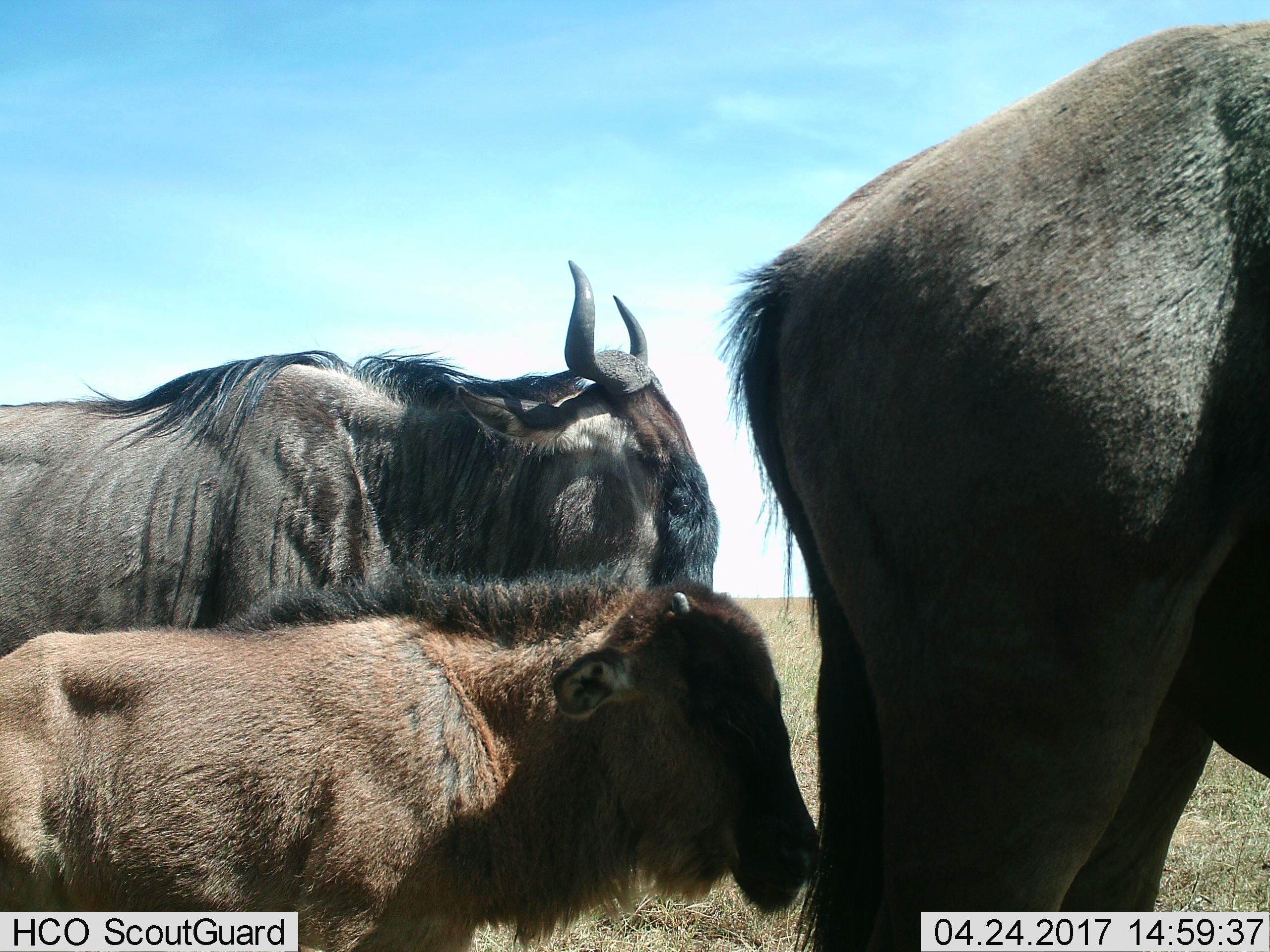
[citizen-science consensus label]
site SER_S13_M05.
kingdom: Animalia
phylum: Chordata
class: Mammalia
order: Artiodactyla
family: Bovidae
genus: Connochaetes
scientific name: Connochaetes taurinus taurinus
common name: blue wildebeest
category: wildebeestblue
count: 3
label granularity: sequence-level